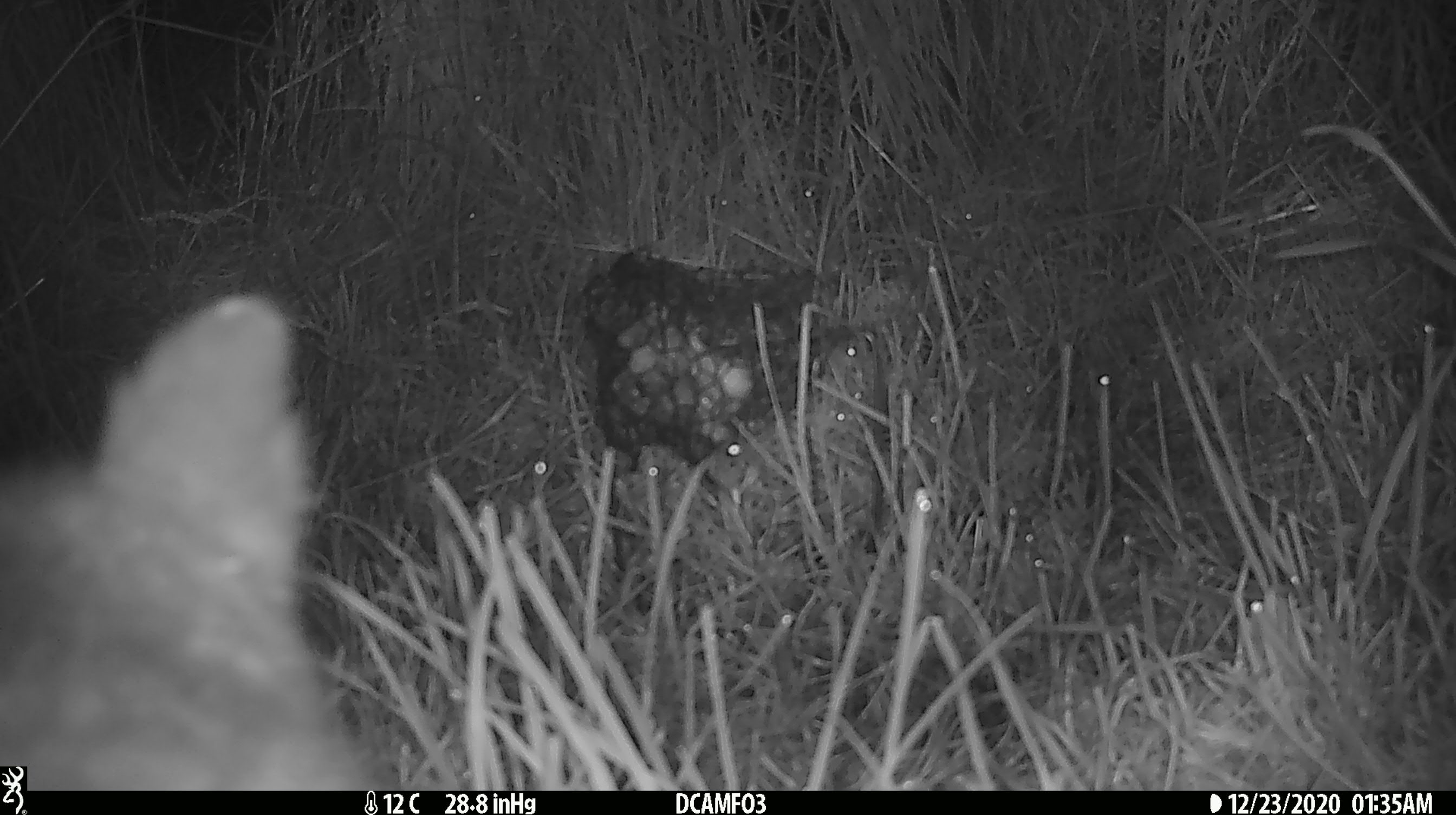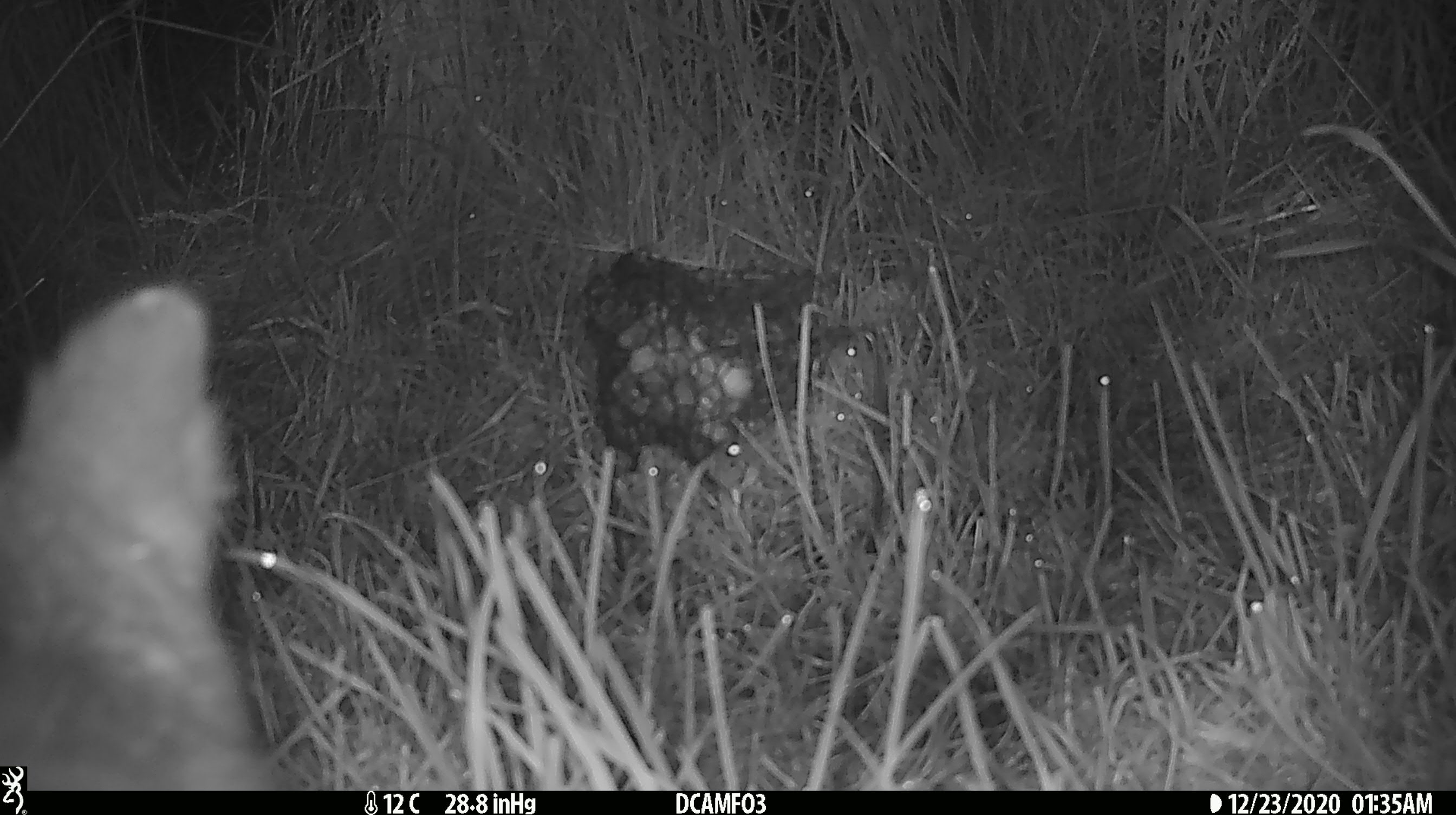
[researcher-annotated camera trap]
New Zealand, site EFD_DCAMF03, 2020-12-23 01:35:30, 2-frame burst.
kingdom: Animalia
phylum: Chordata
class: Mammalia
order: Diprotodontia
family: Phalangeridae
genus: Trichosurus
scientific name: Trichosurus vulpecula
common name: common brushtail possum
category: possum